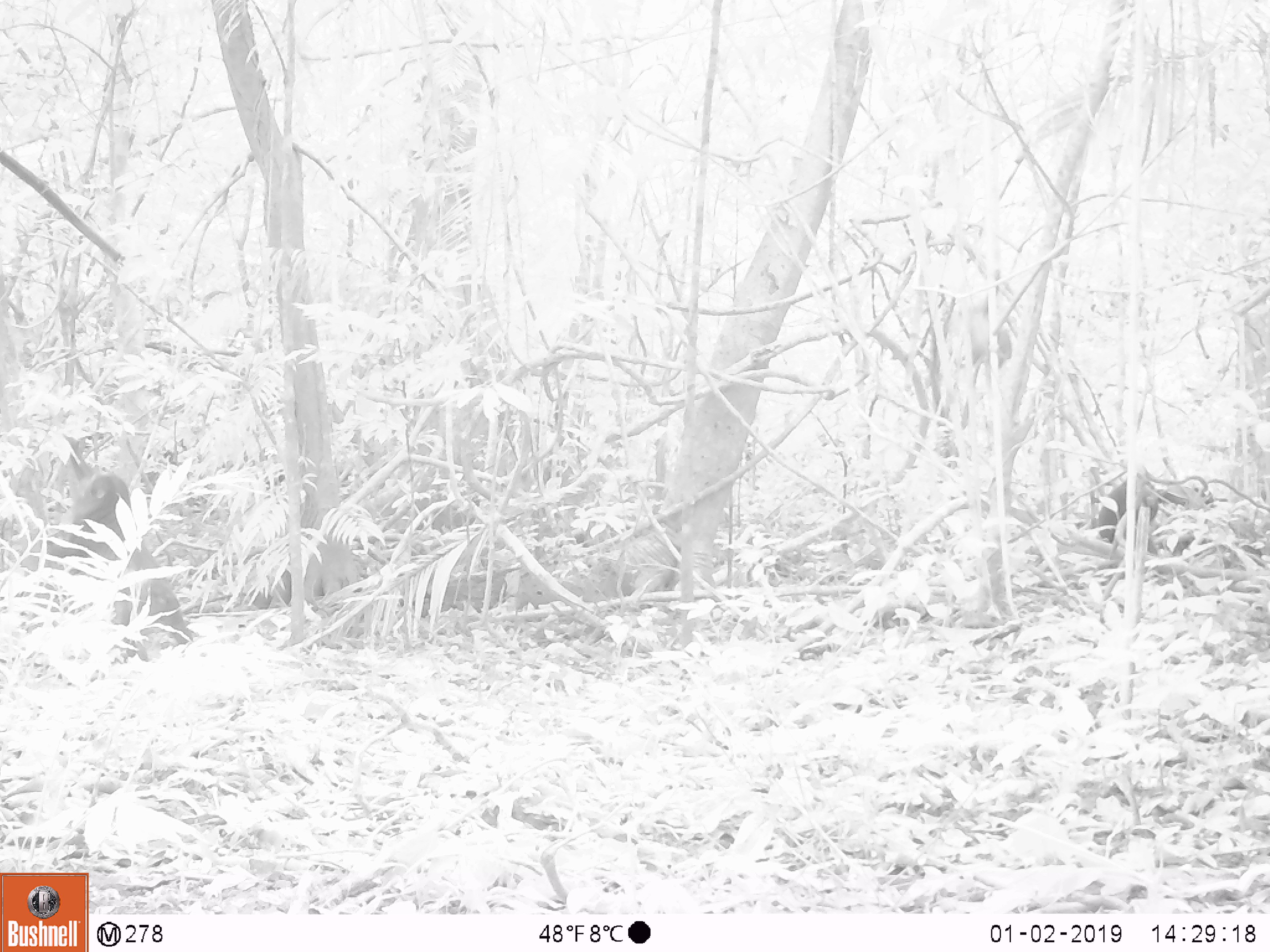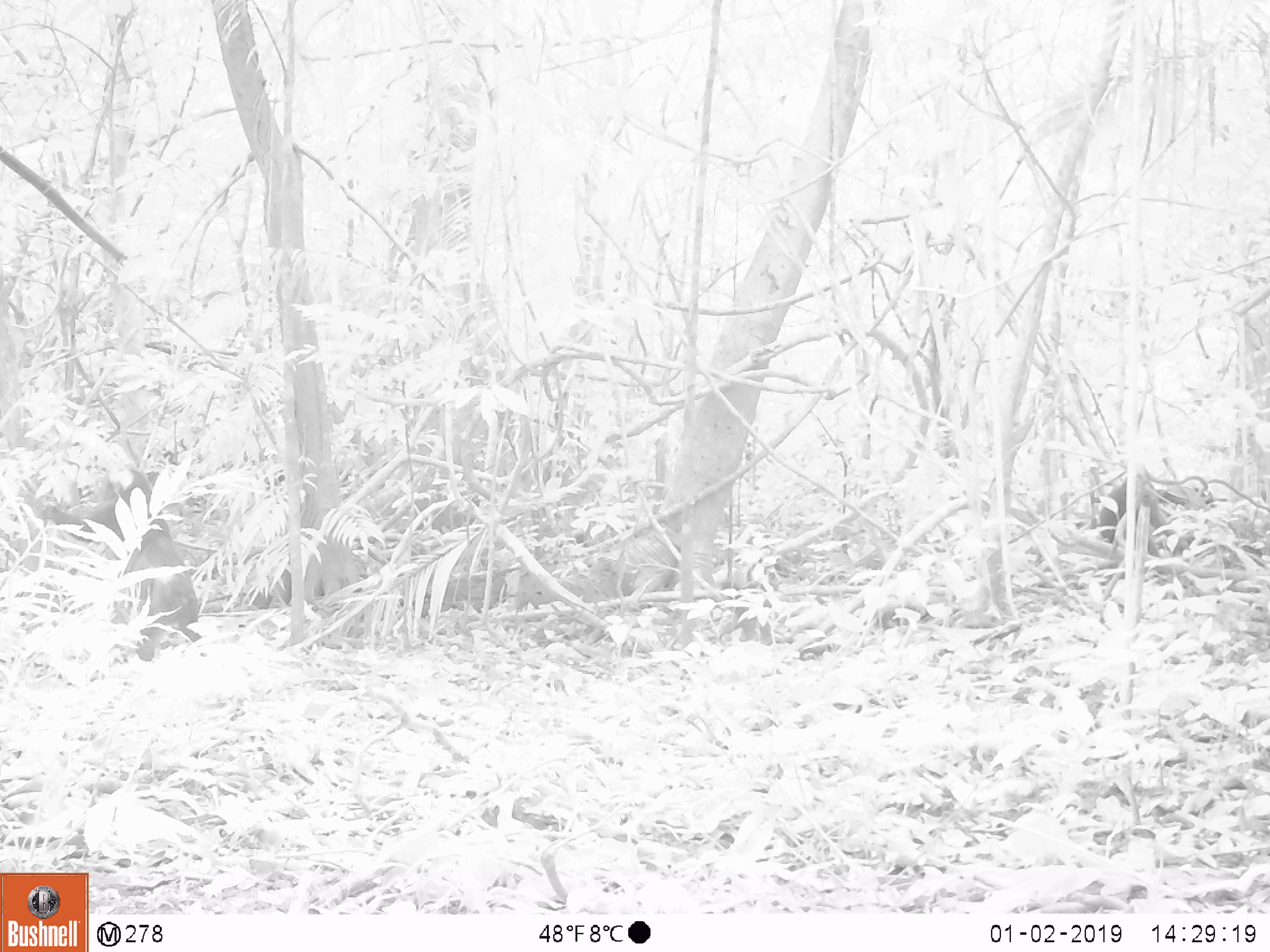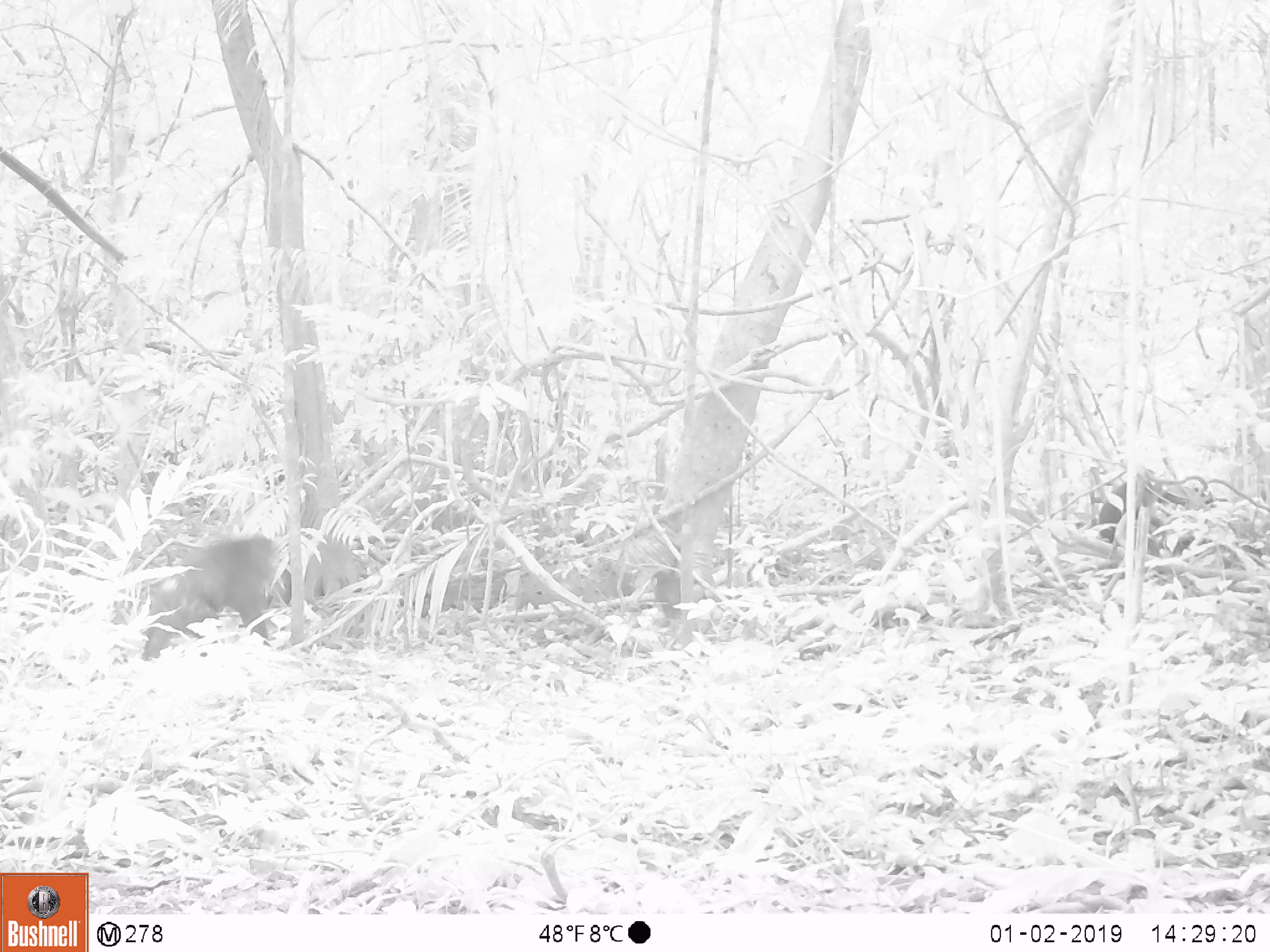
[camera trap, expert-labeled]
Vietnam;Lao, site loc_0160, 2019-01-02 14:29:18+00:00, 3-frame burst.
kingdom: Animalia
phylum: Chordata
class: Mammalia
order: Primates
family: Cercopithecidae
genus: Macaca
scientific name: Macaca arctoides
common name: stump-tailed macaque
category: stump tailed macaque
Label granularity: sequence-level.